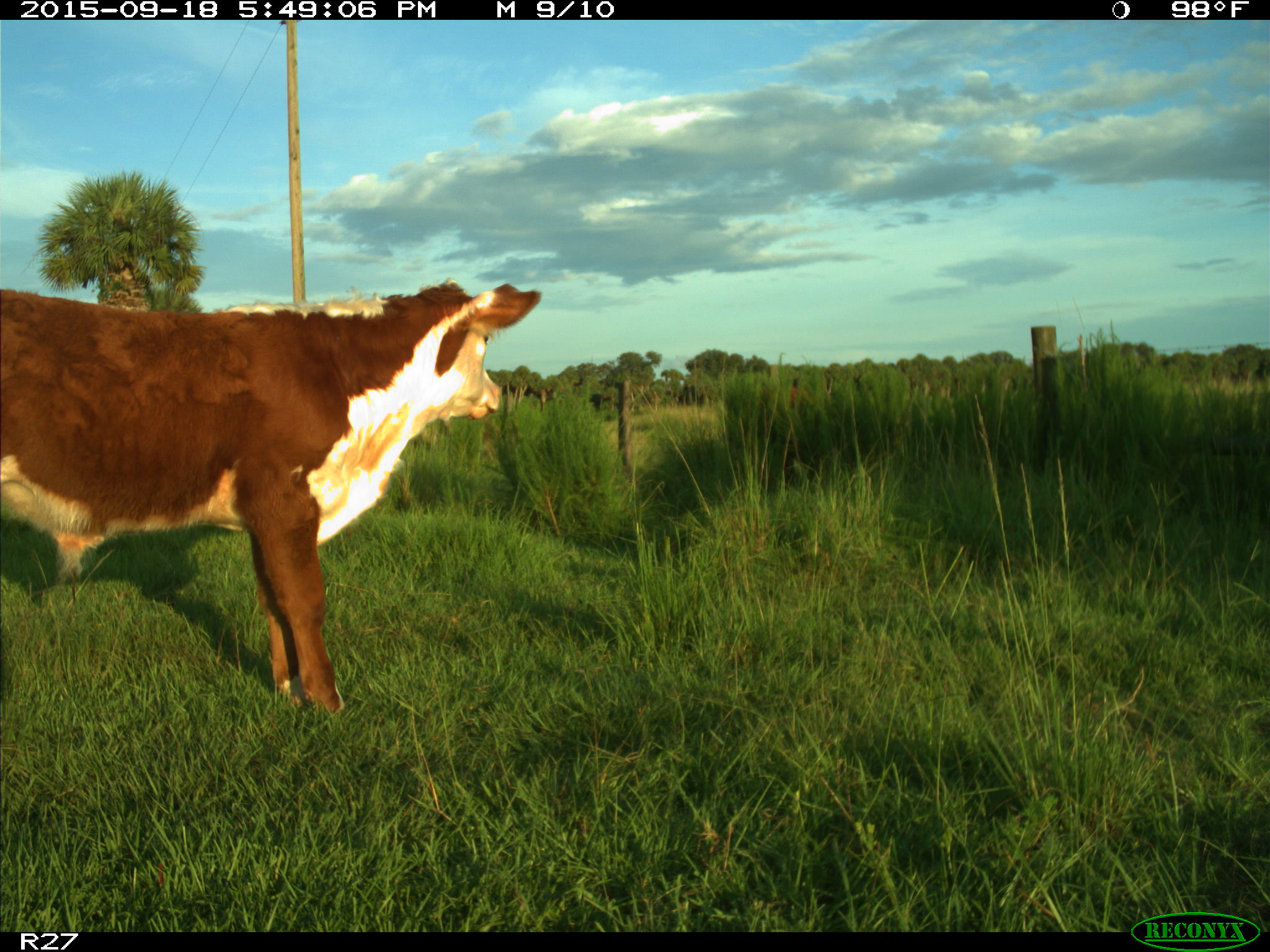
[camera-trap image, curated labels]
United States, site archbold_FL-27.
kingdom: Animalia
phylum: Chordata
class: Mammalia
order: Artiodactyla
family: Bovidae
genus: Bos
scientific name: Bos taurus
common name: domestic cow